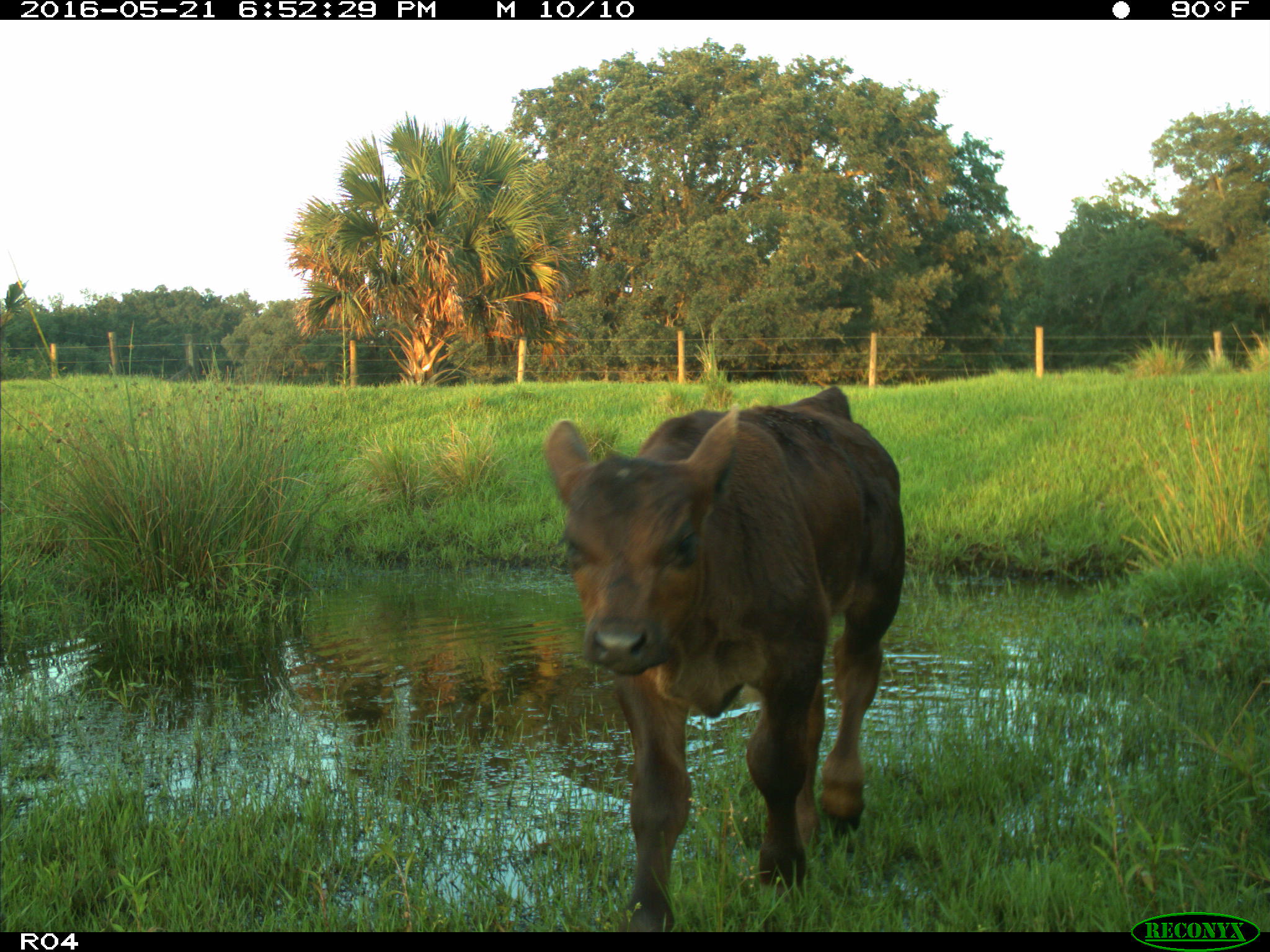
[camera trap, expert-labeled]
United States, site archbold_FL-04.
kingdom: Animalia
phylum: Chordata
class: Mammalia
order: Artiodactyla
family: Bovidae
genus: Bos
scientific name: Bos taurus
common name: domestic cow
Bos taurus (domestic cow).